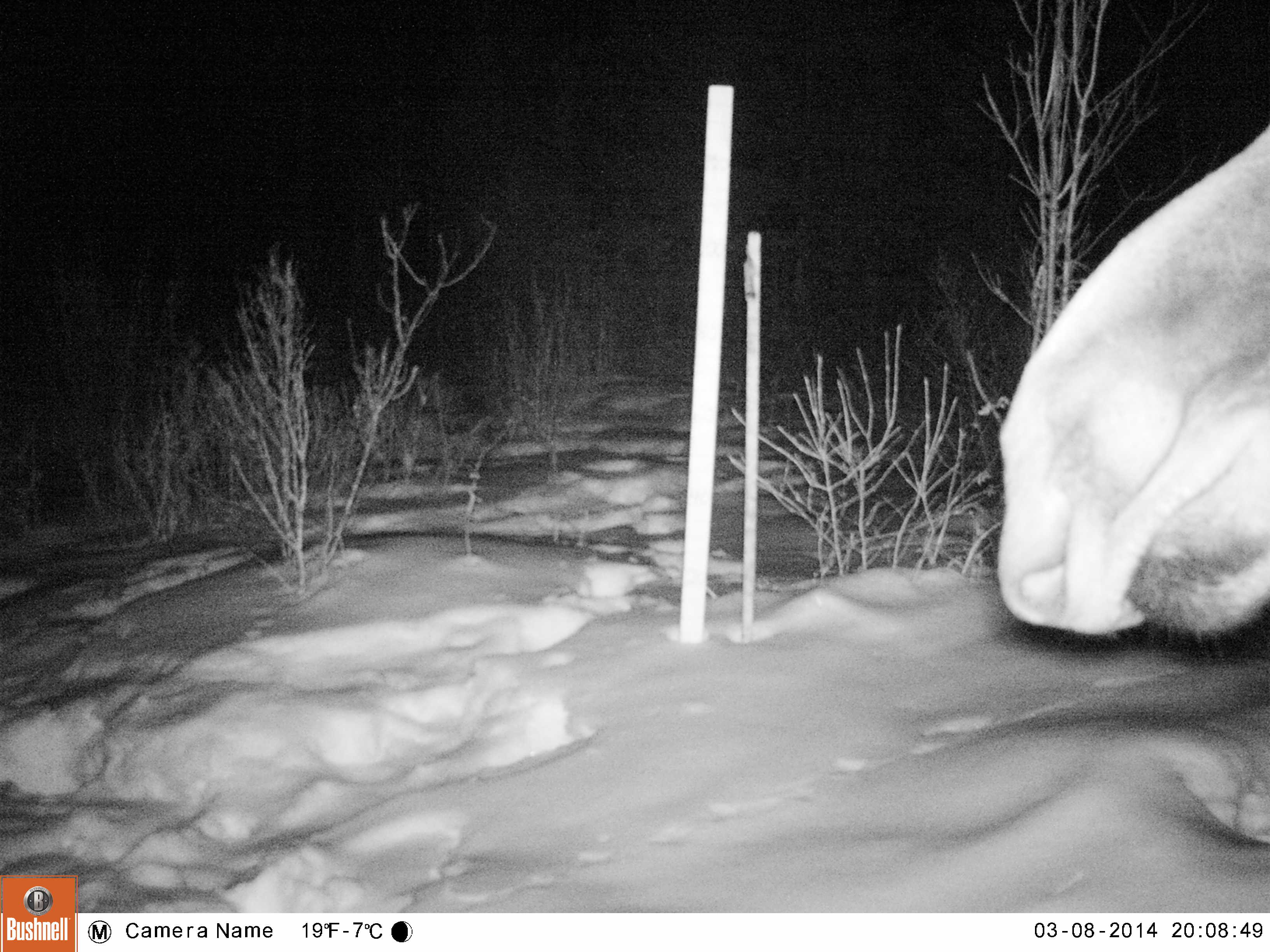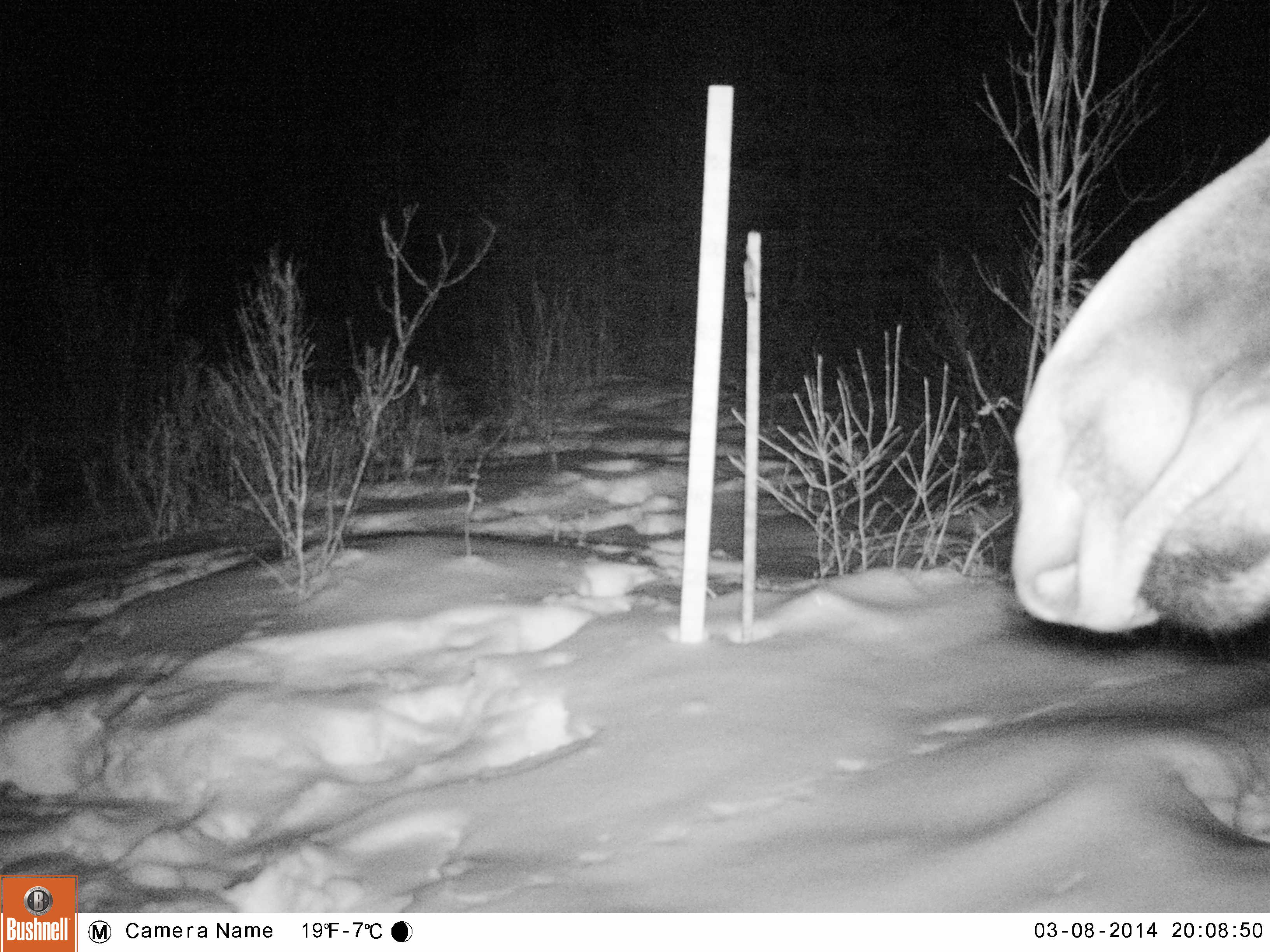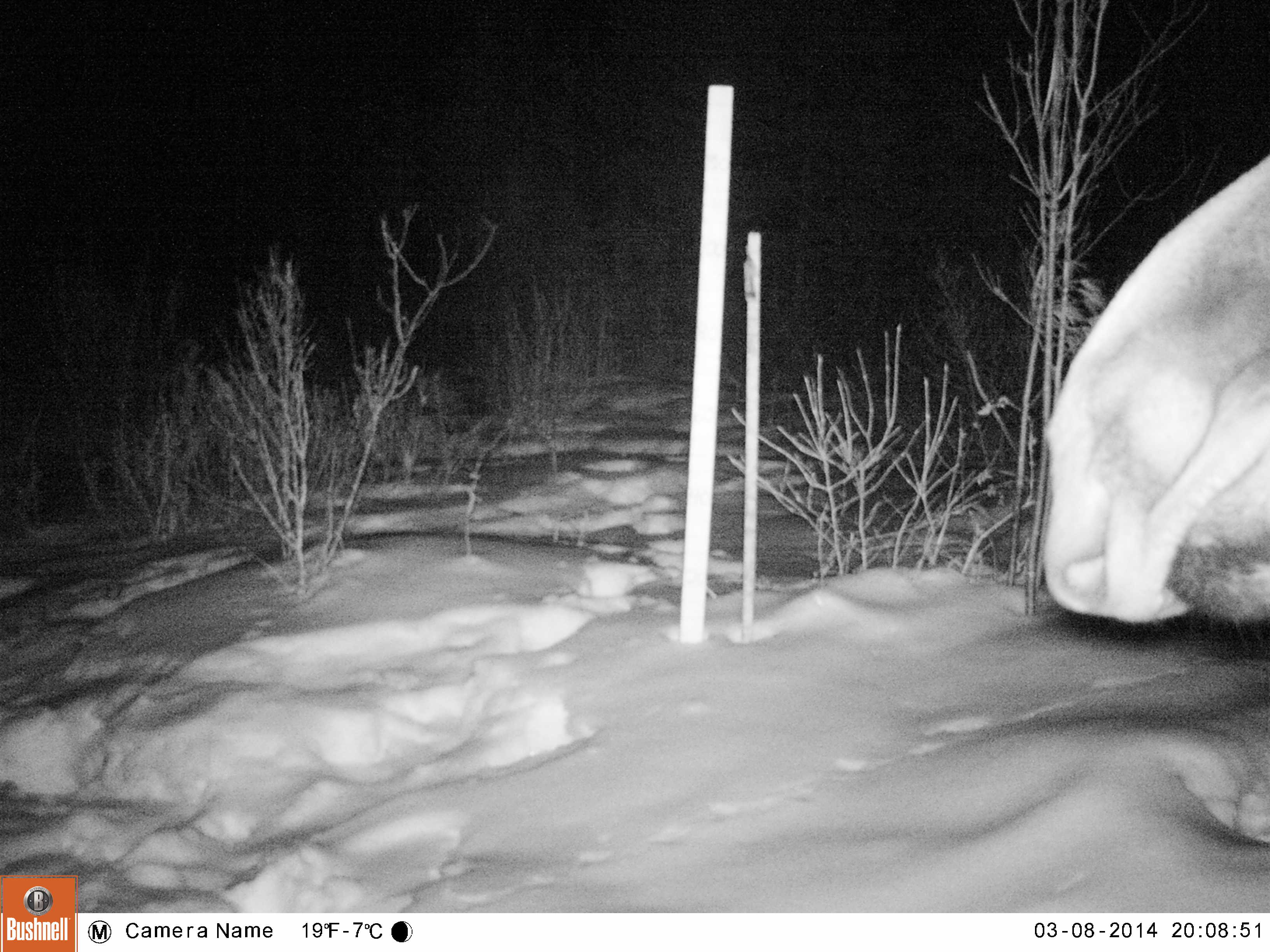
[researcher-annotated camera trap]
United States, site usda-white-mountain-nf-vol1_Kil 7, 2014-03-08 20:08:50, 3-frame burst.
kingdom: Animalia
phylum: Chordata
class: Mammalia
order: Artiodactyla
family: Cervidae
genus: Alces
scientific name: Alces alces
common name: moose